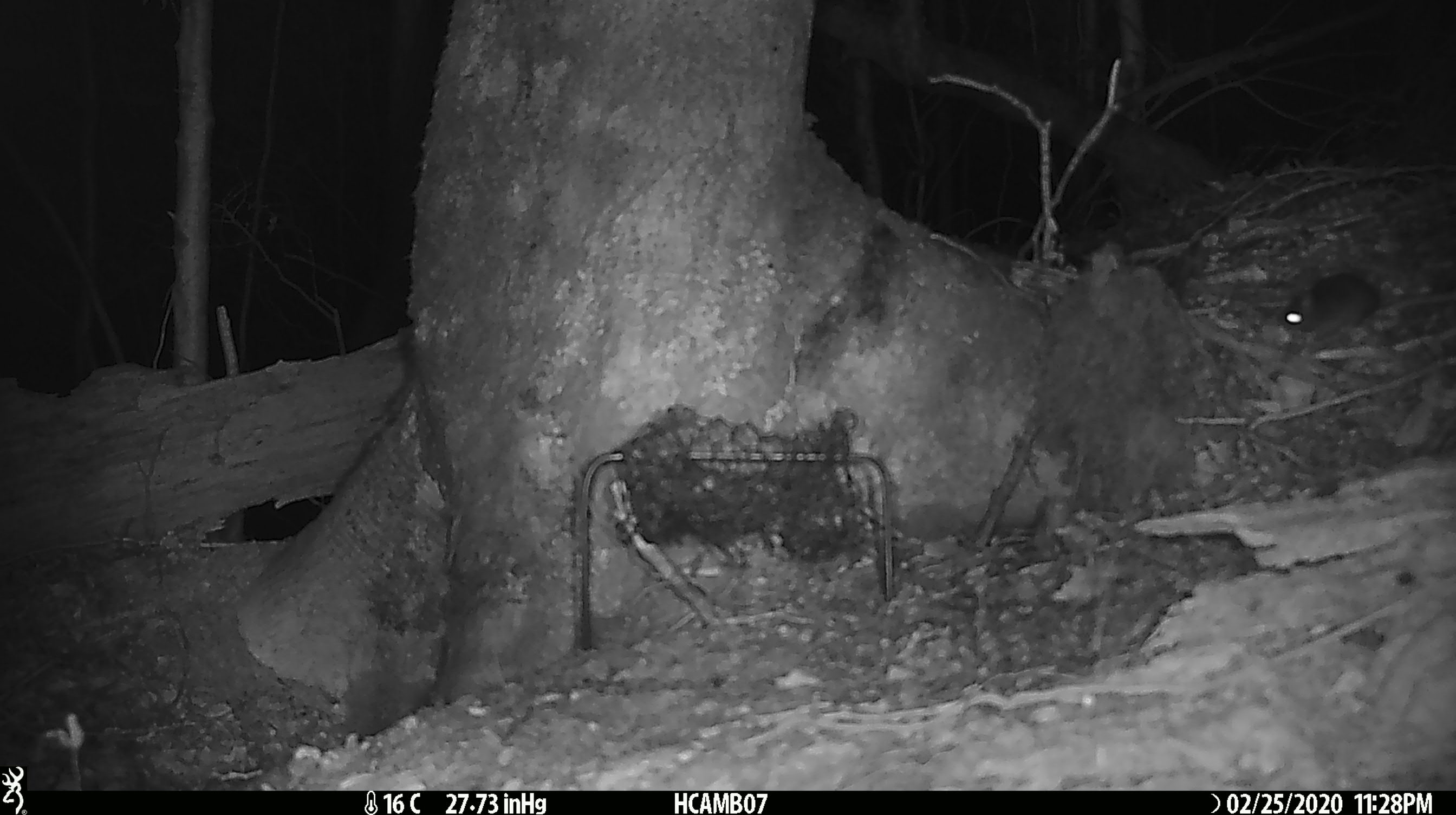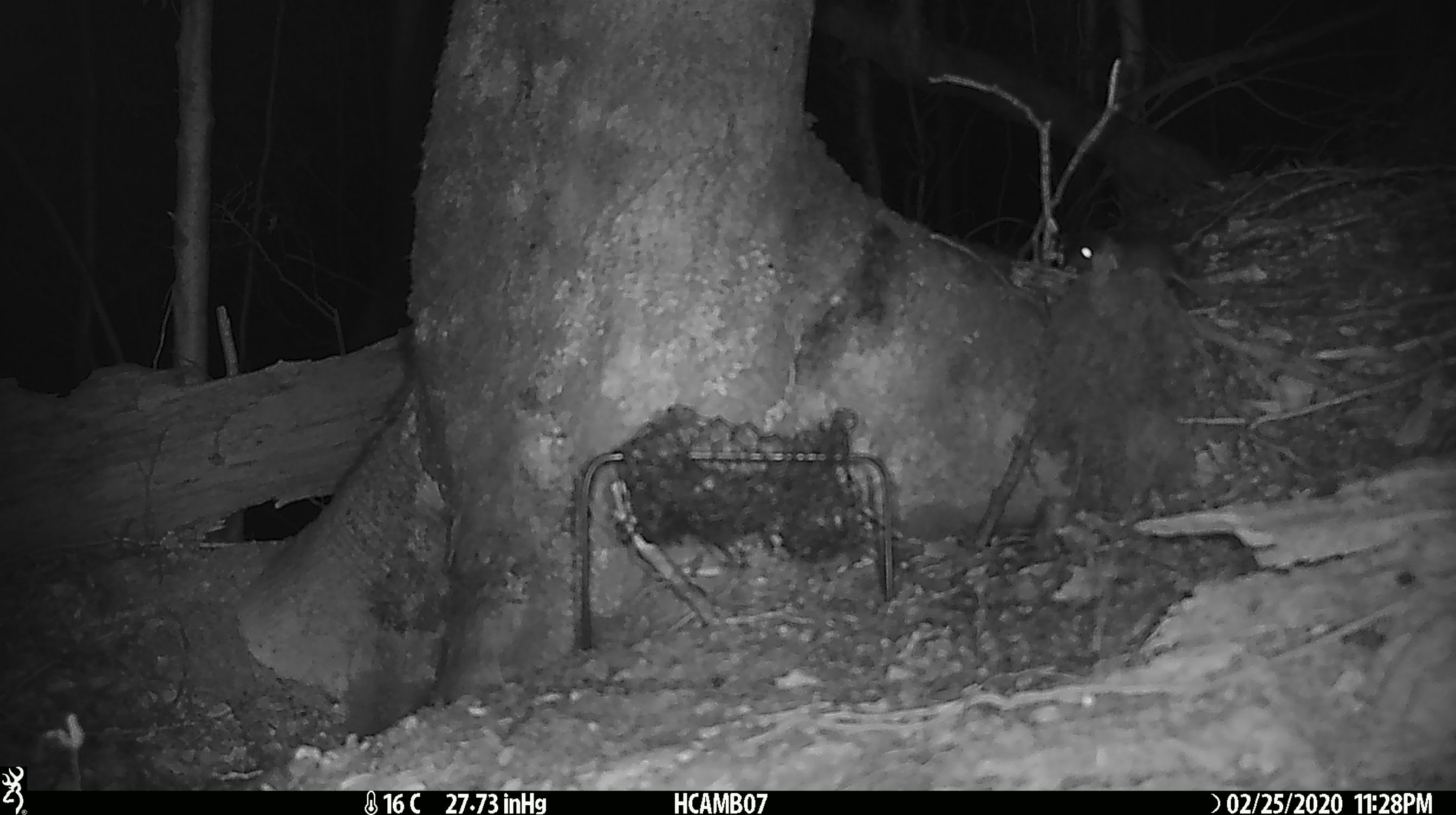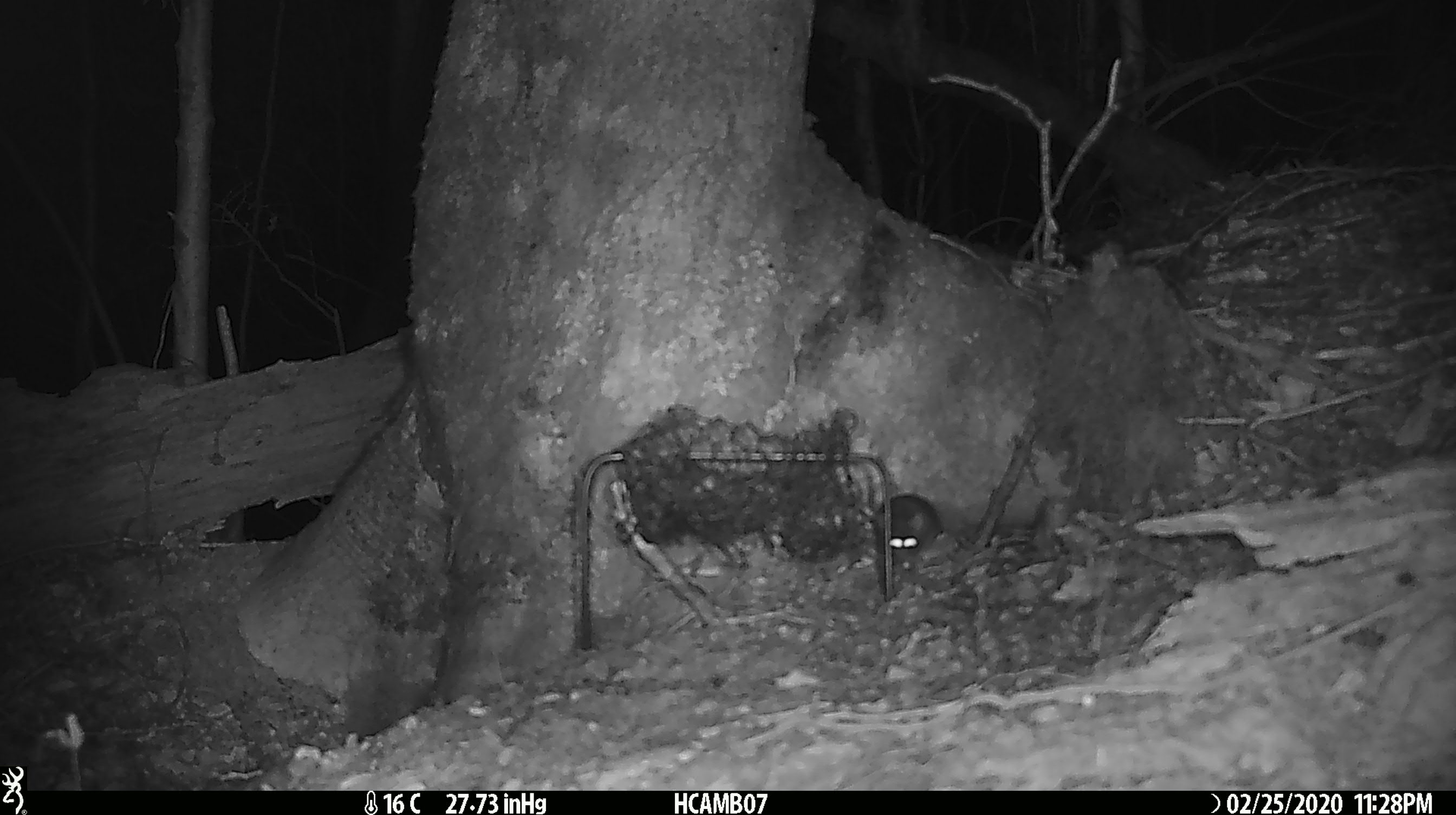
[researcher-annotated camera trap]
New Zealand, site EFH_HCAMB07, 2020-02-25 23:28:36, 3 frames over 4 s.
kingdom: Animalia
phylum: Chordata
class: Mammalia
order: Rodentia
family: Muridae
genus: Mus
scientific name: Mus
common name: mouse